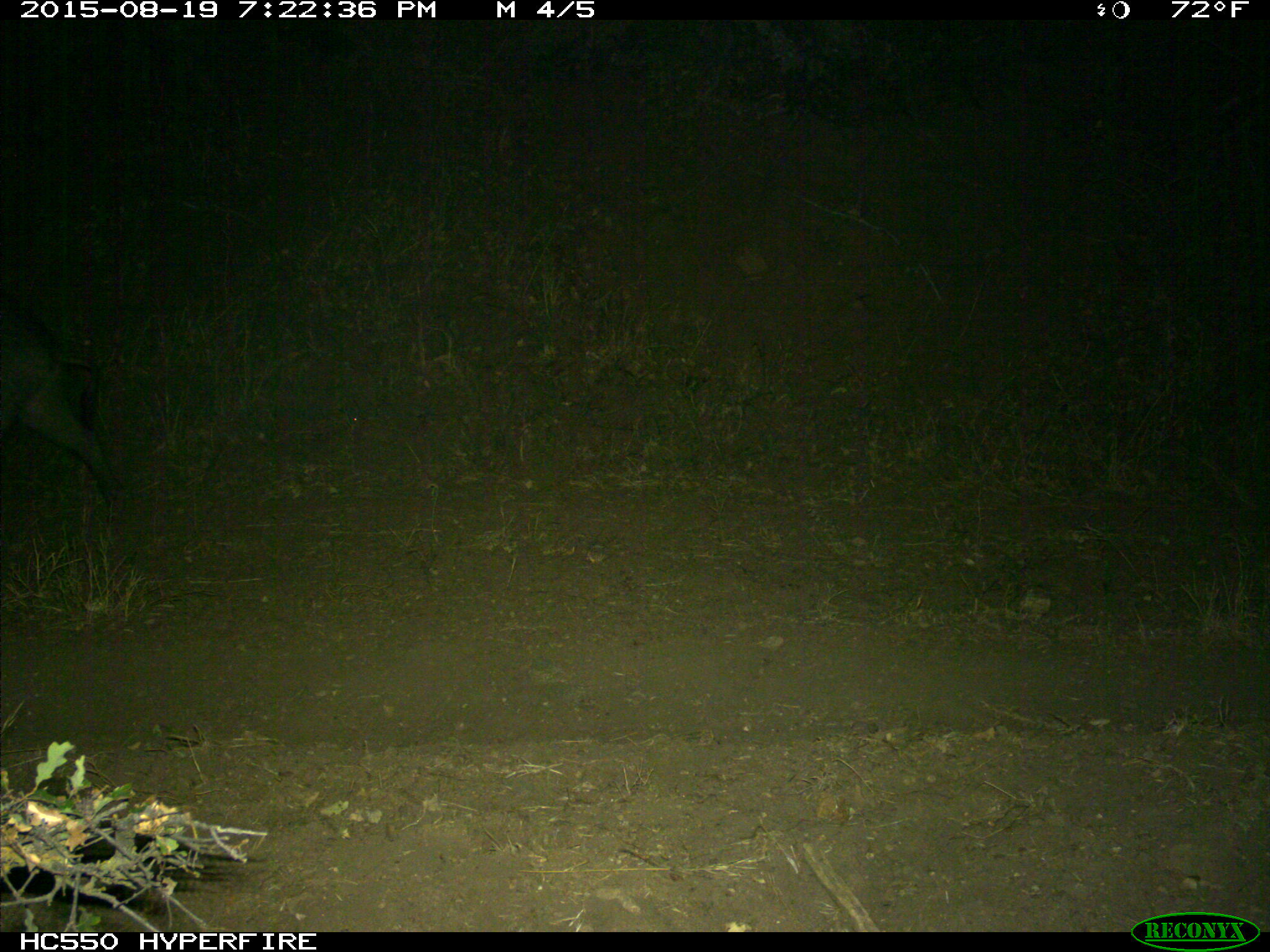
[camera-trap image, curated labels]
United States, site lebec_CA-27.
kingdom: Animalia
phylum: Chordata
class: Mammalia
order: Artiodactyla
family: Suidae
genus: Sus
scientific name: Sus scrofa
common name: wild boar